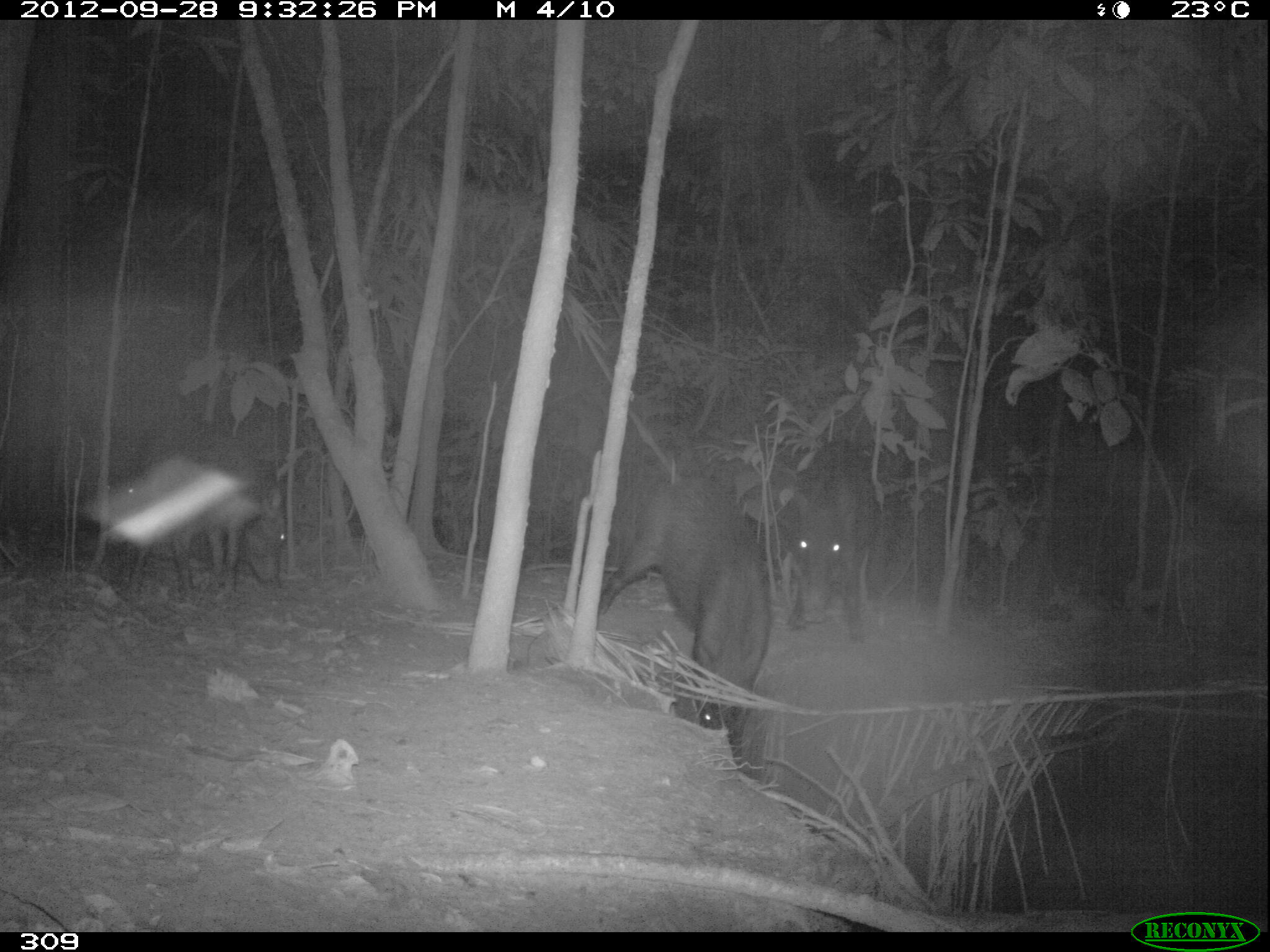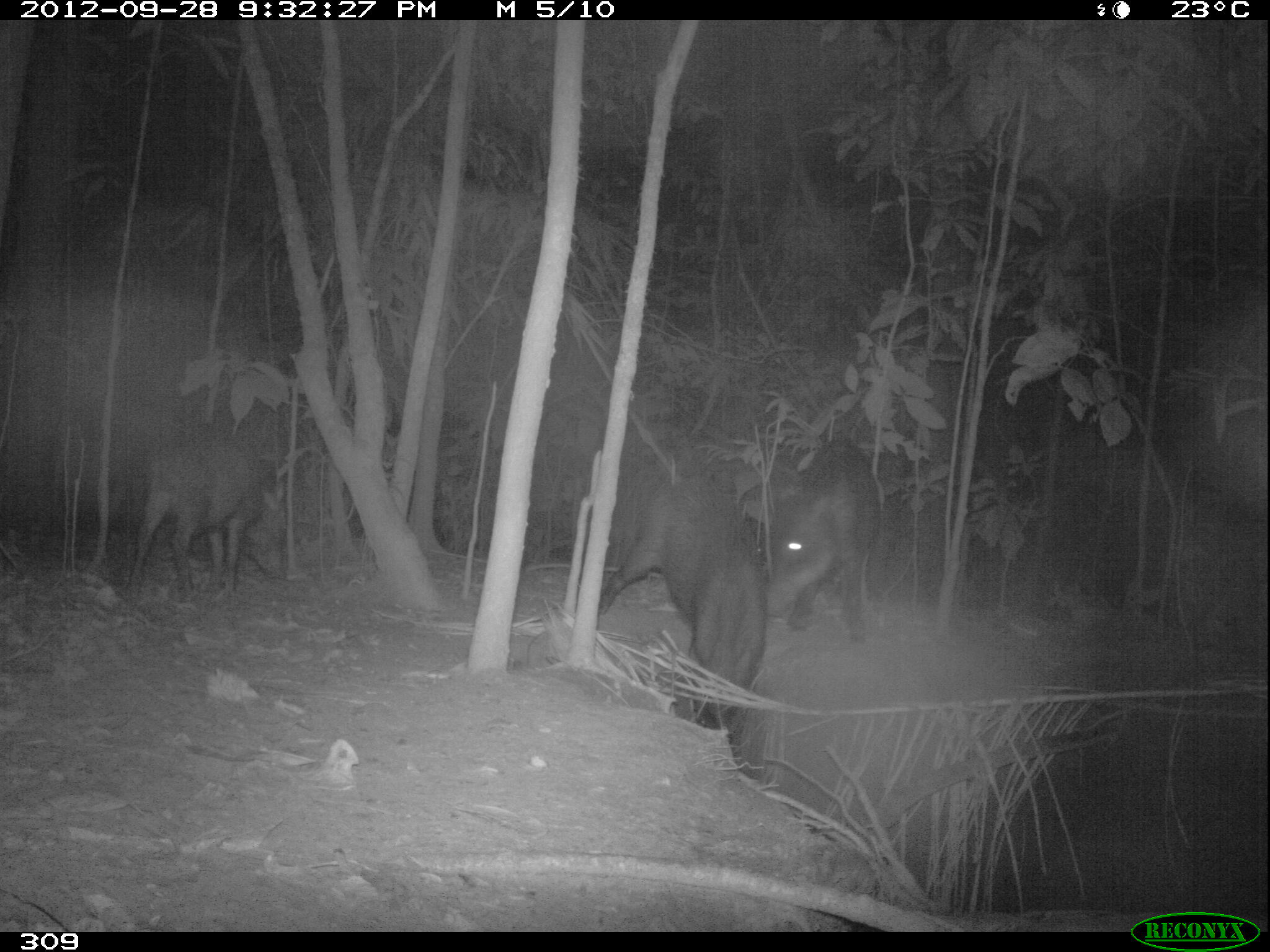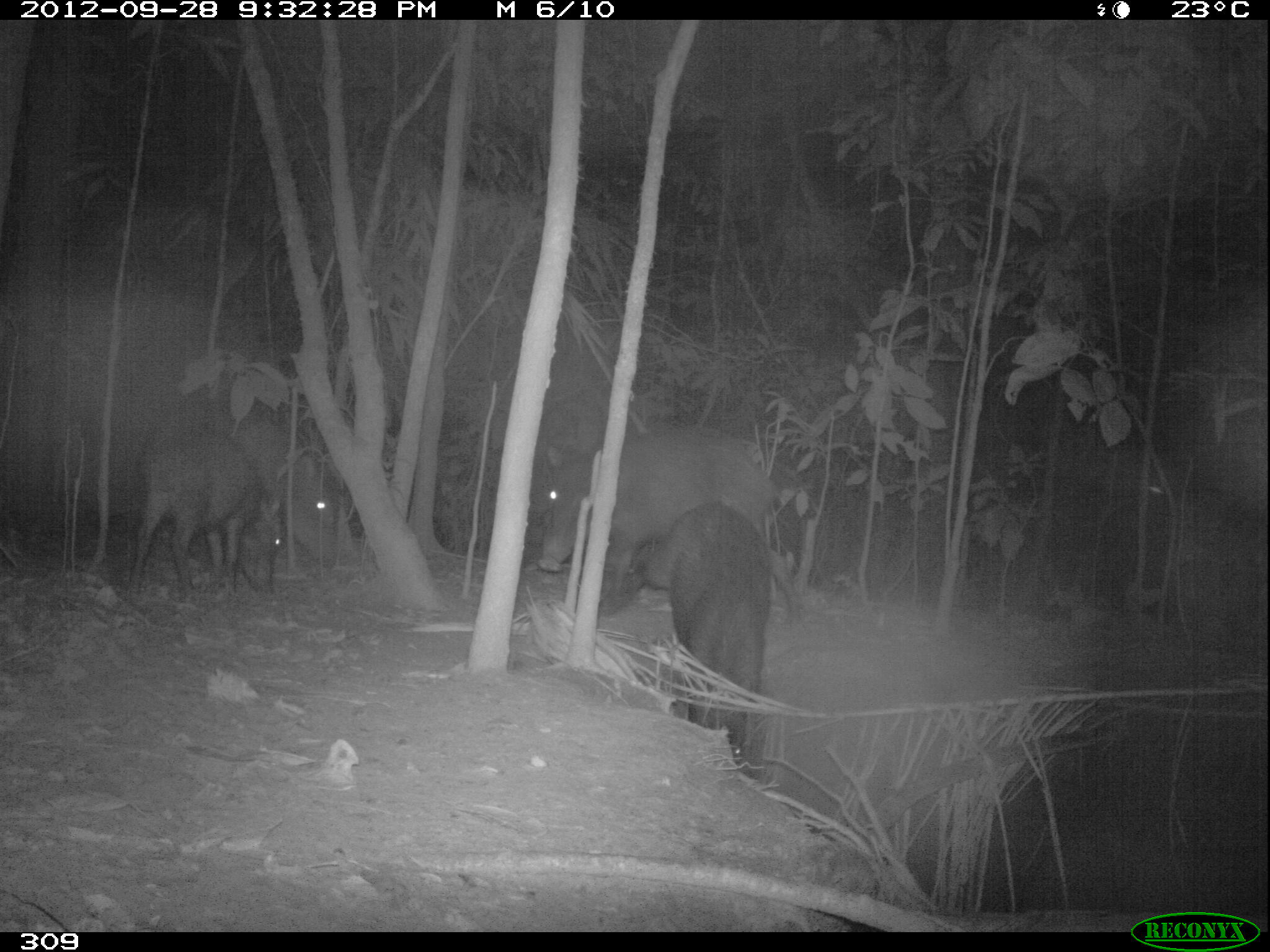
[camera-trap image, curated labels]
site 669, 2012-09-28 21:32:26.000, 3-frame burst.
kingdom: Animalia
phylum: Chordata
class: Mammalia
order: Artiodactyla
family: Tayassuidae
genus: Tayassu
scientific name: Tayassu pecari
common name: white-lipped peccary